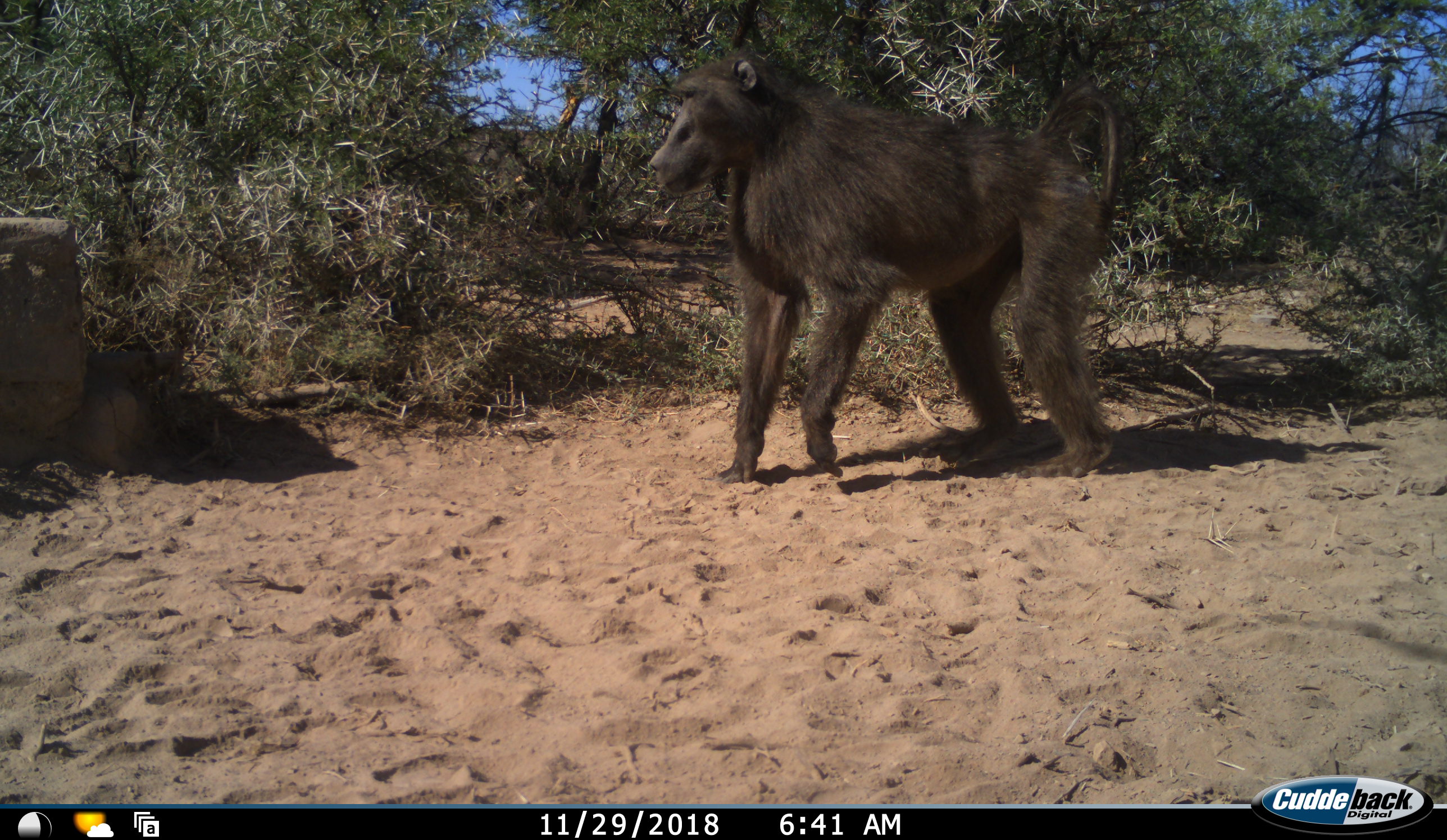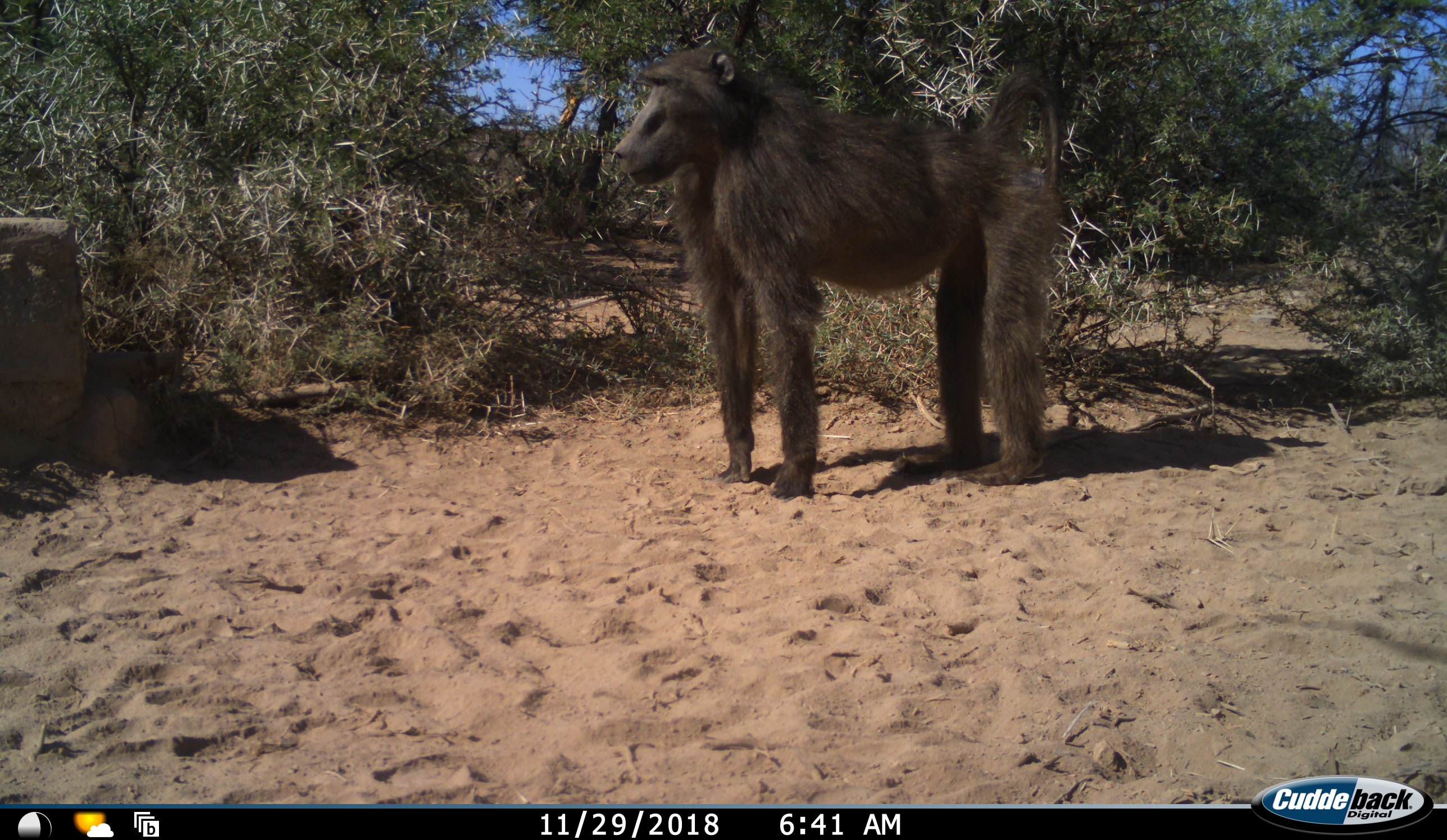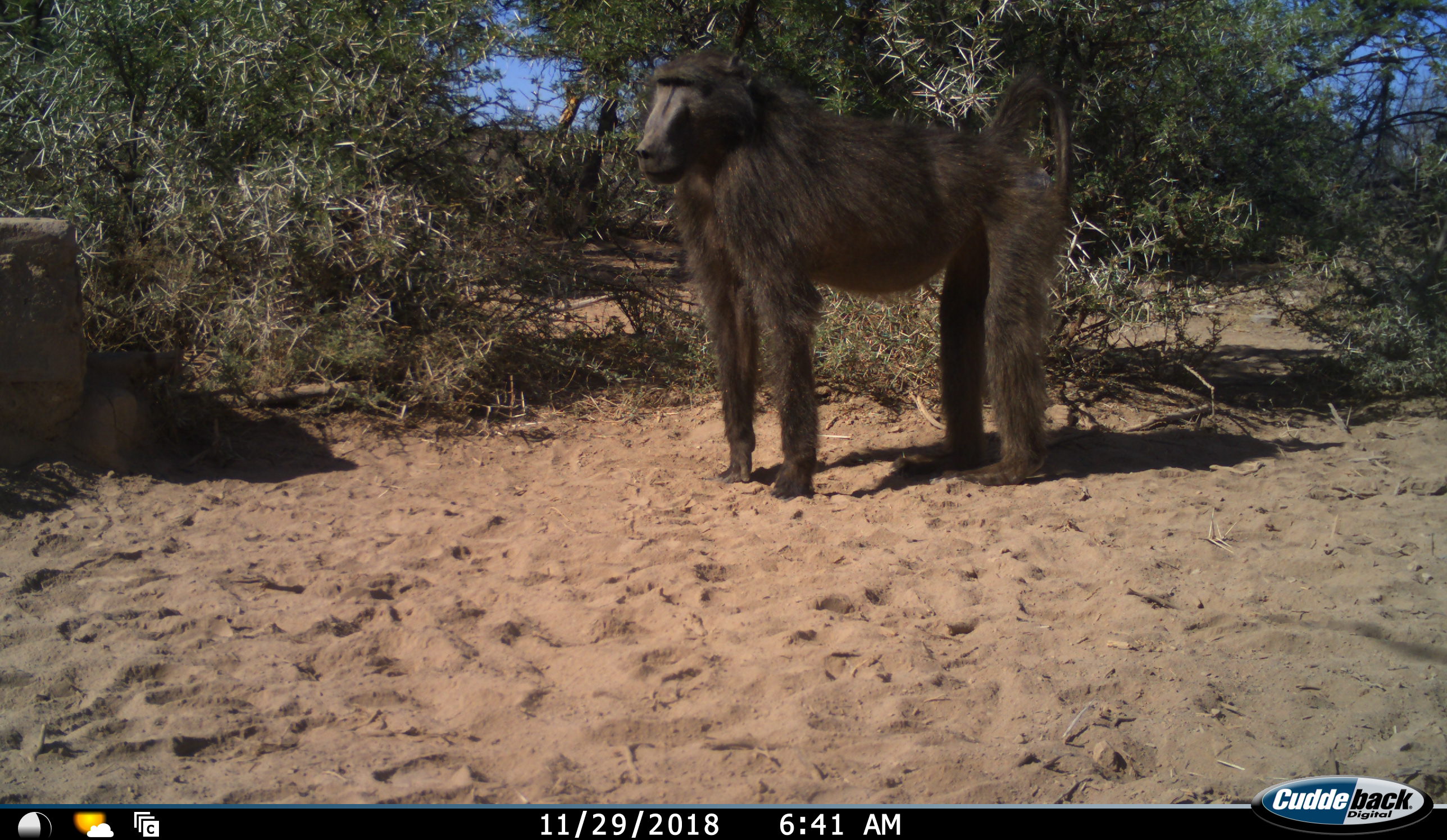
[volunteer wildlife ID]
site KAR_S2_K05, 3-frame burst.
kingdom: Animalia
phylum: Chordata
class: Mammalia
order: Primates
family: Cercopithecidae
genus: Papio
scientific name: Papio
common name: baboon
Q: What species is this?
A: Baboon (Papio).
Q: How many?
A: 1.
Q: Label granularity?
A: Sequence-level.